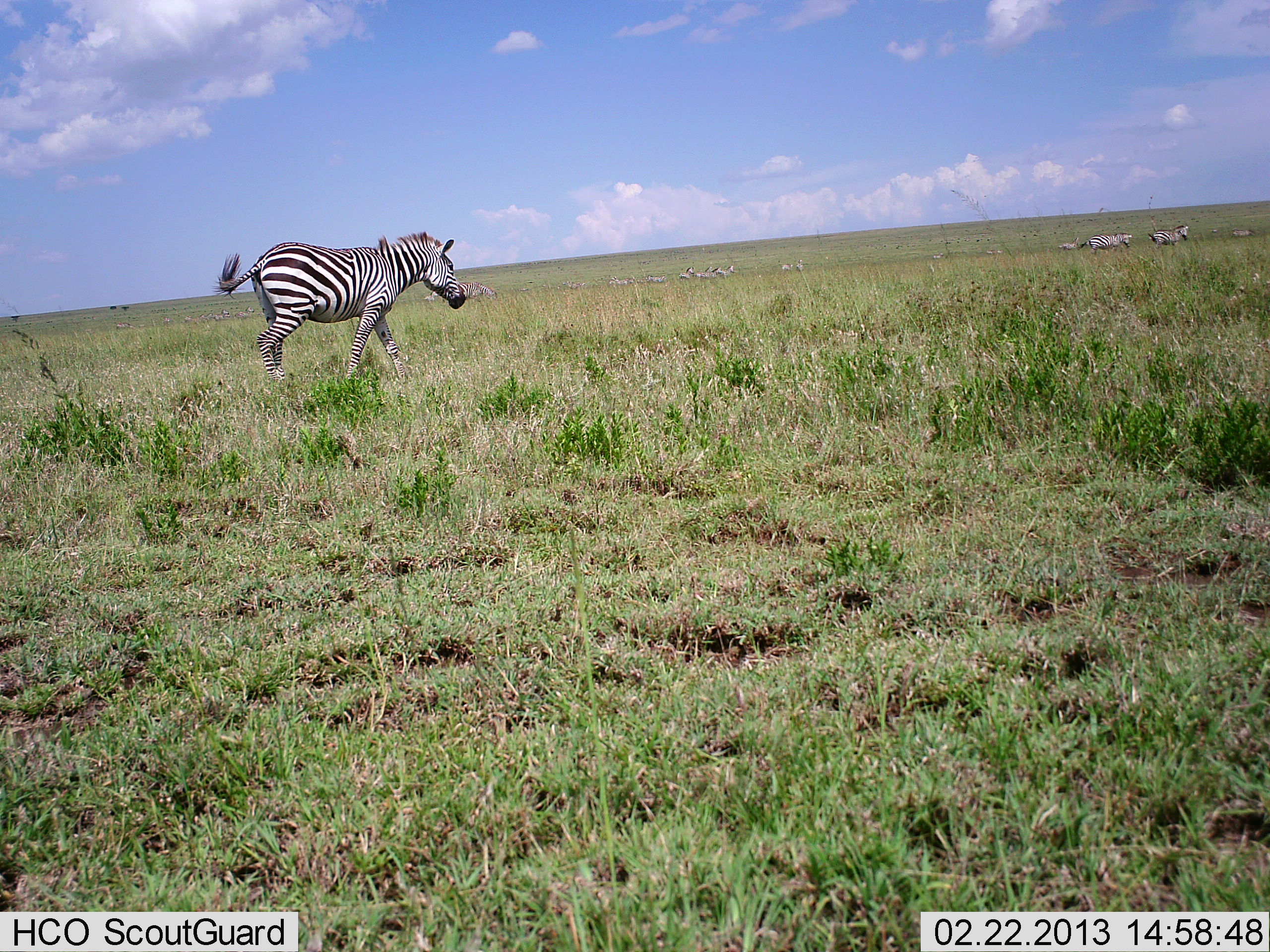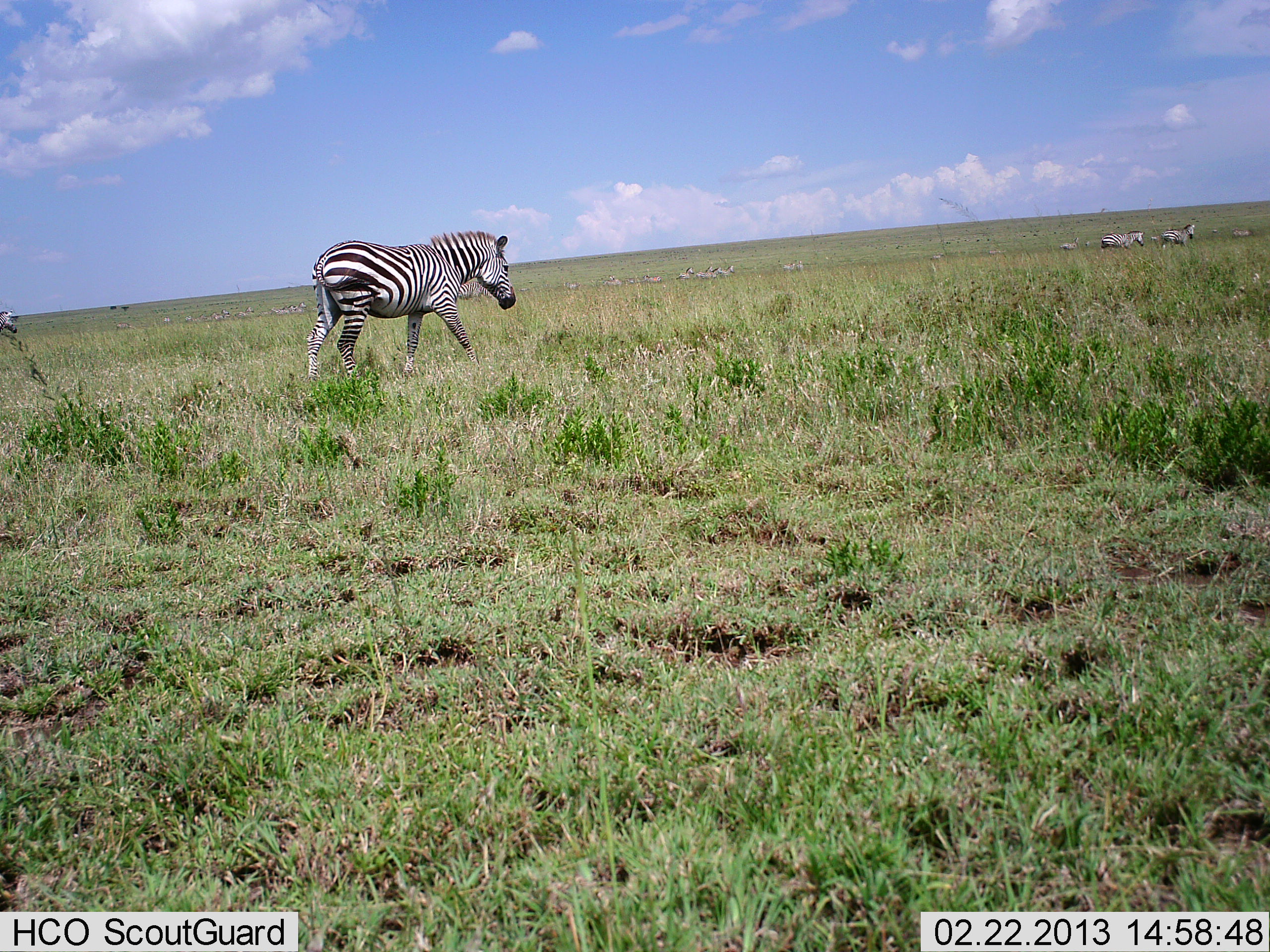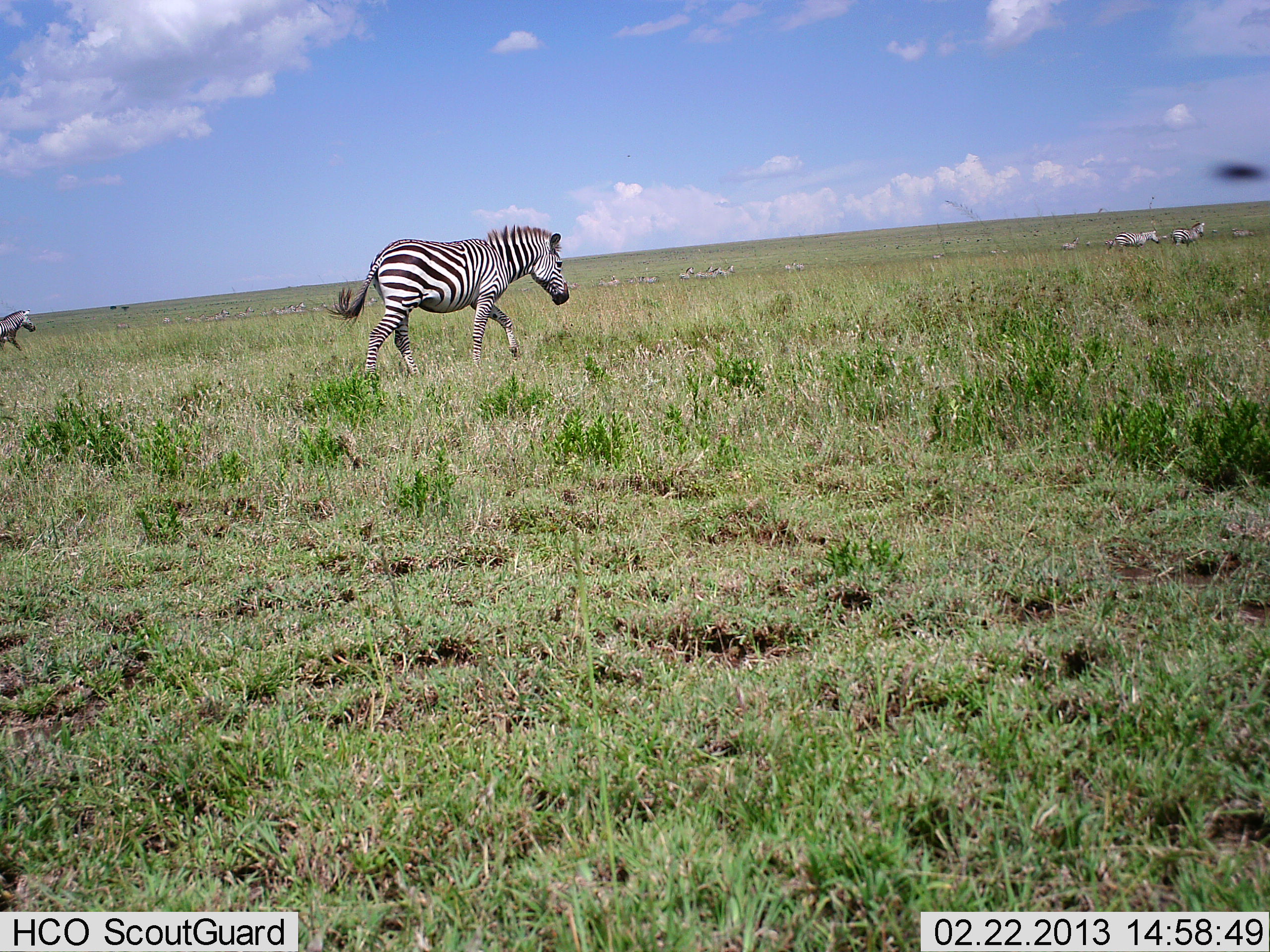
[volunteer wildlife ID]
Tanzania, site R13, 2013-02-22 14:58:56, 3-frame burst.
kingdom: Animalia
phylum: Chordata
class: Mammalia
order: Perissodactyla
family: Equidae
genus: Equus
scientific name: Equus quagga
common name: plains zebra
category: zebra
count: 10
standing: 18%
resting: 3%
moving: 97%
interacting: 3%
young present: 0%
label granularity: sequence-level